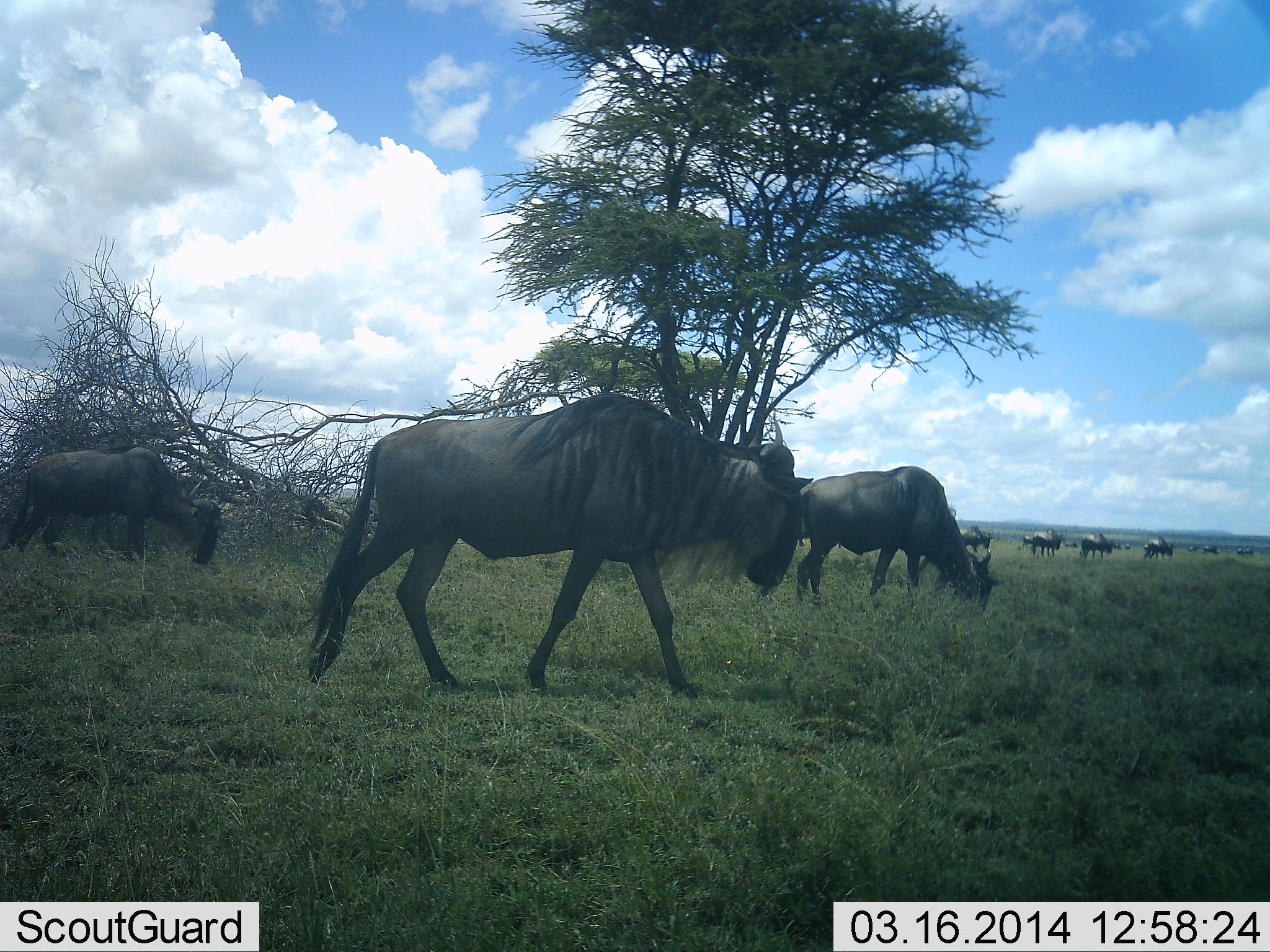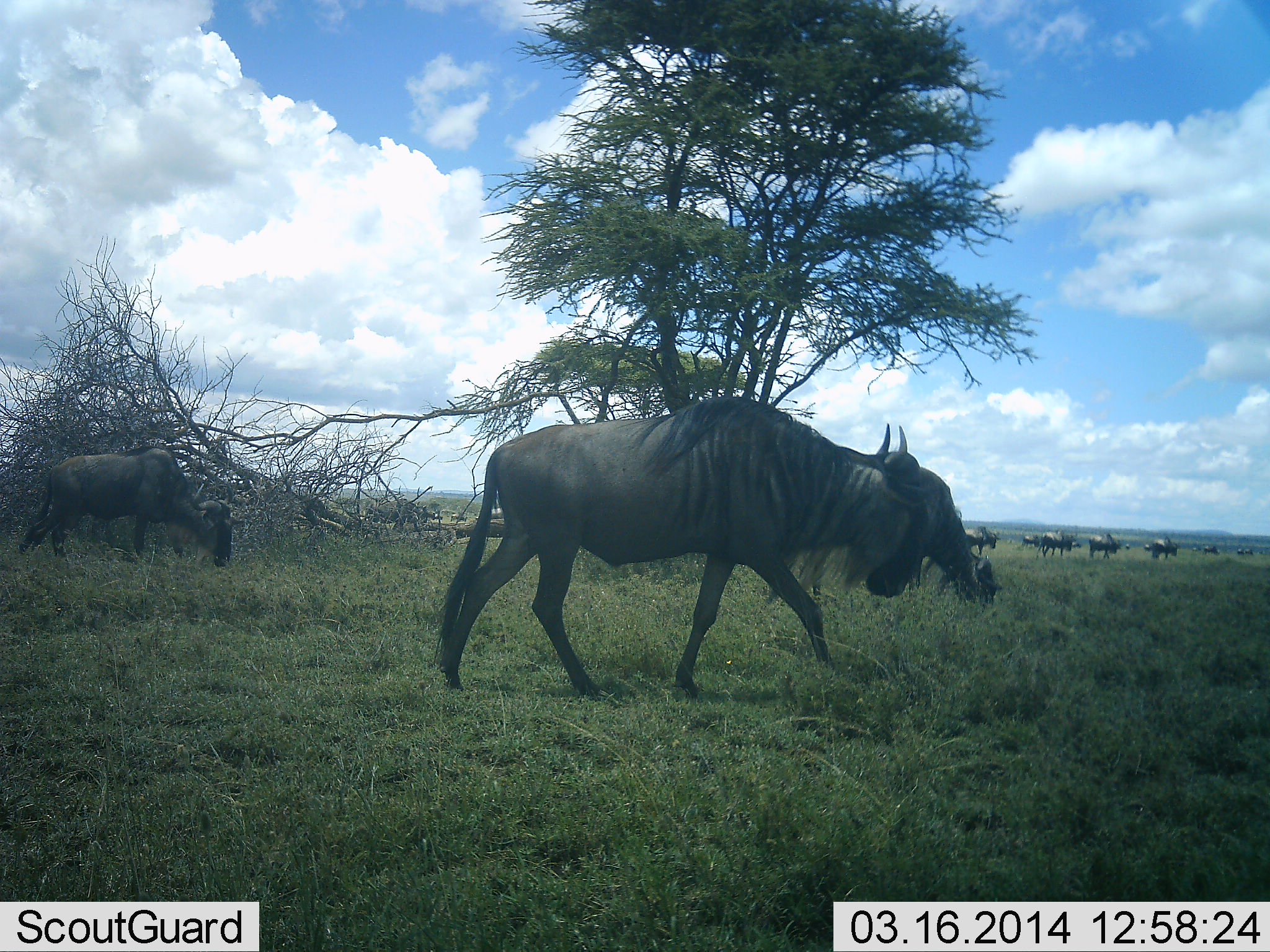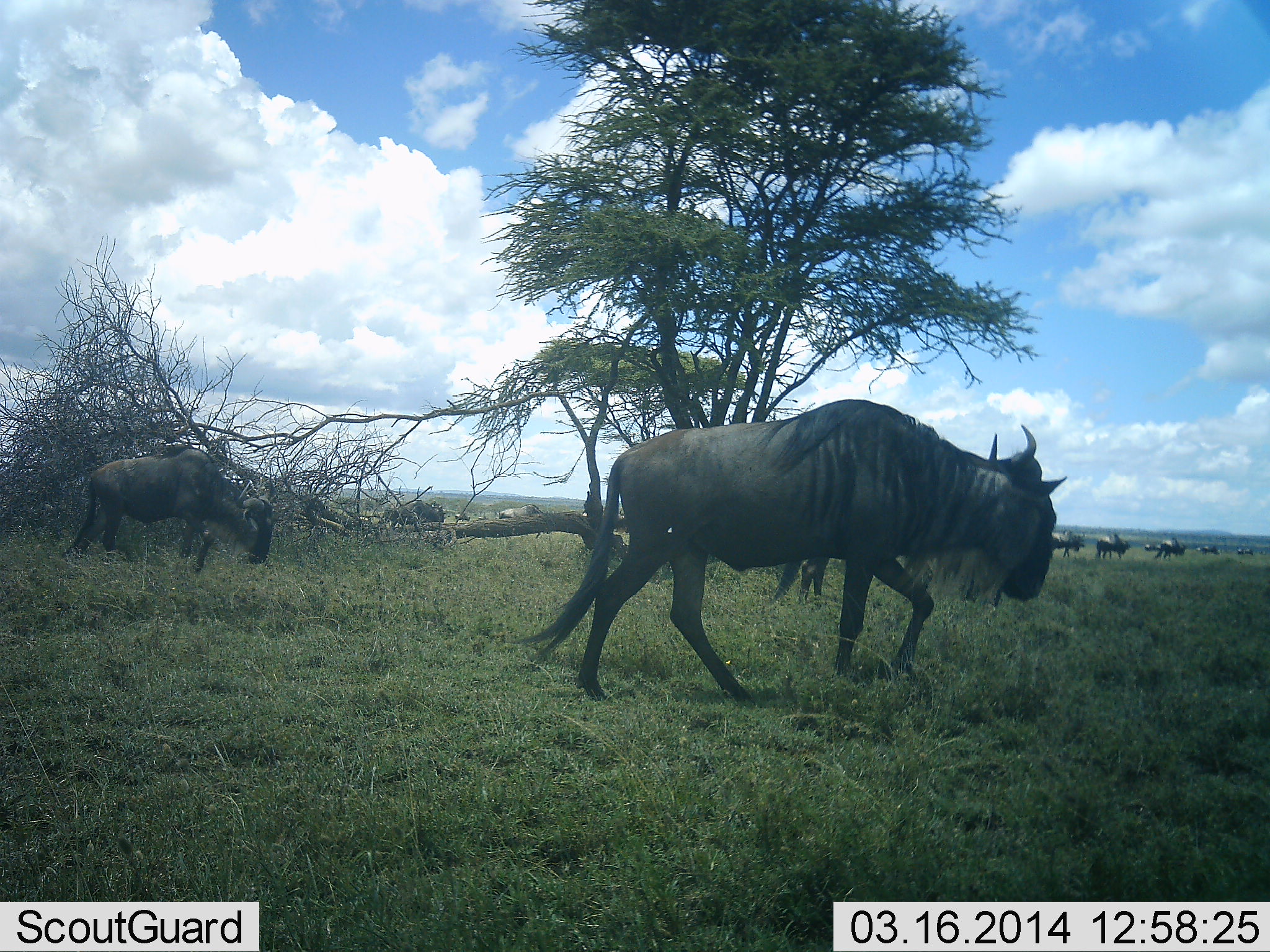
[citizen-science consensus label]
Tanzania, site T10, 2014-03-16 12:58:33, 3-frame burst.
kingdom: Animalia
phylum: Chordata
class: Mammalia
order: Artiodactyla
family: Bovidae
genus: Connochaetes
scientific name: Connochaetes taurinus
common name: blue wildebeest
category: wildebeest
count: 10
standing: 20%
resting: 0%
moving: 100%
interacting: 0%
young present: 0%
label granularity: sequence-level